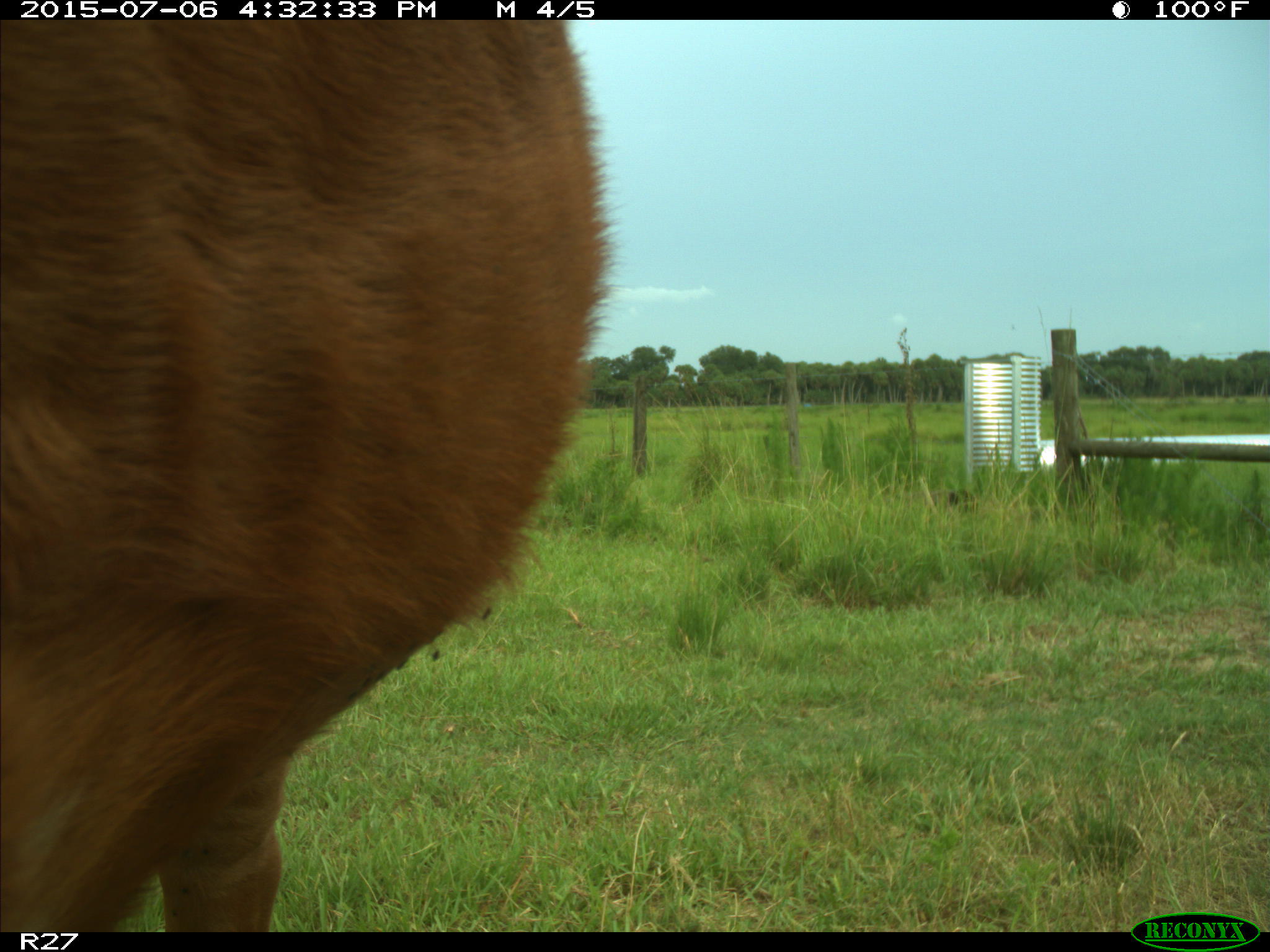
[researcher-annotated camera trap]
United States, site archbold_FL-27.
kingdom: Animalia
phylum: Chordata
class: Mammalia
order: Artiodactyla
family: Bovidae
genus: Bos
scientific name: Bos taurus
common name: domestic cow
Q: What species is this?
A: Bos taurus (domestic cow).